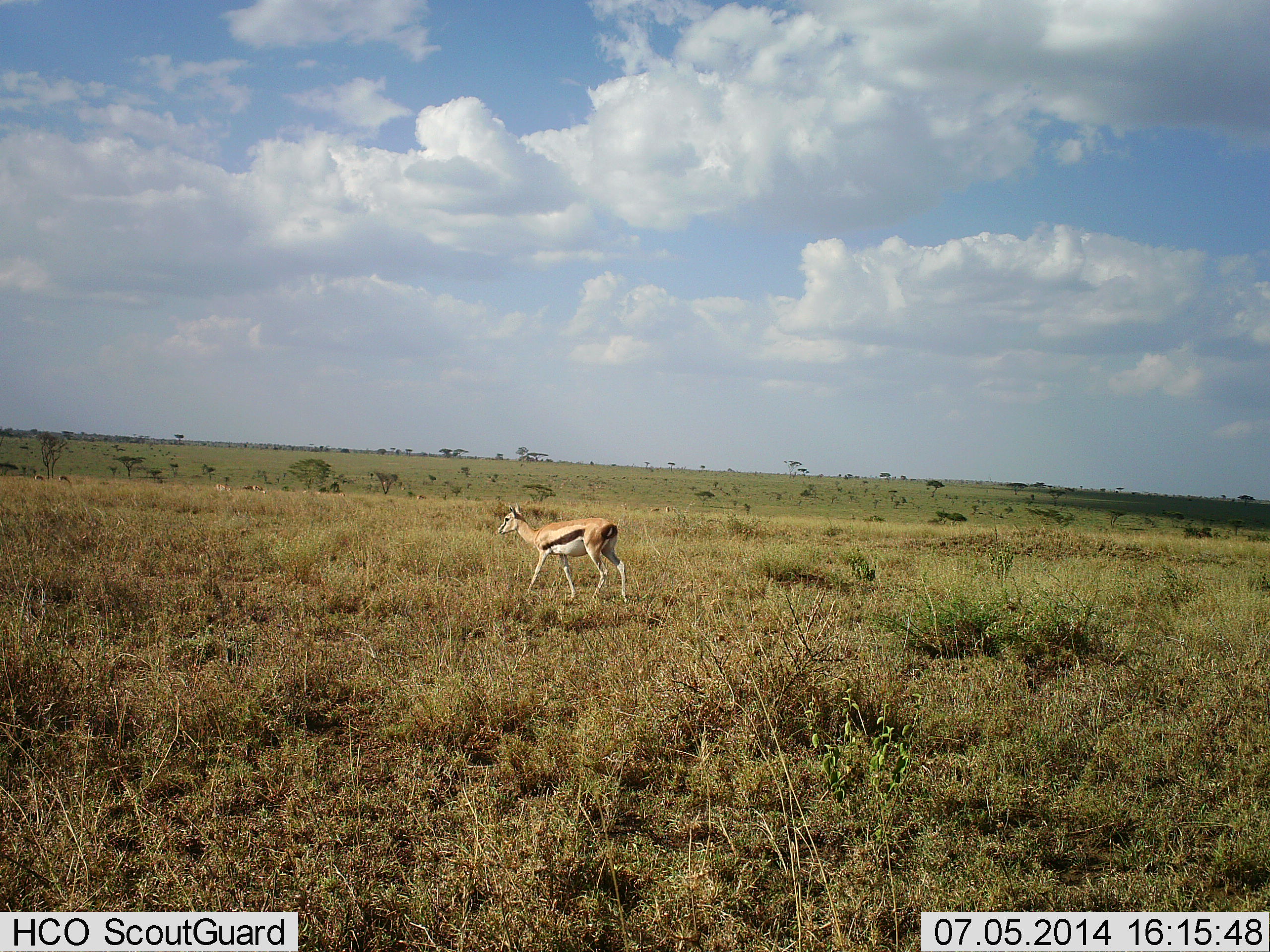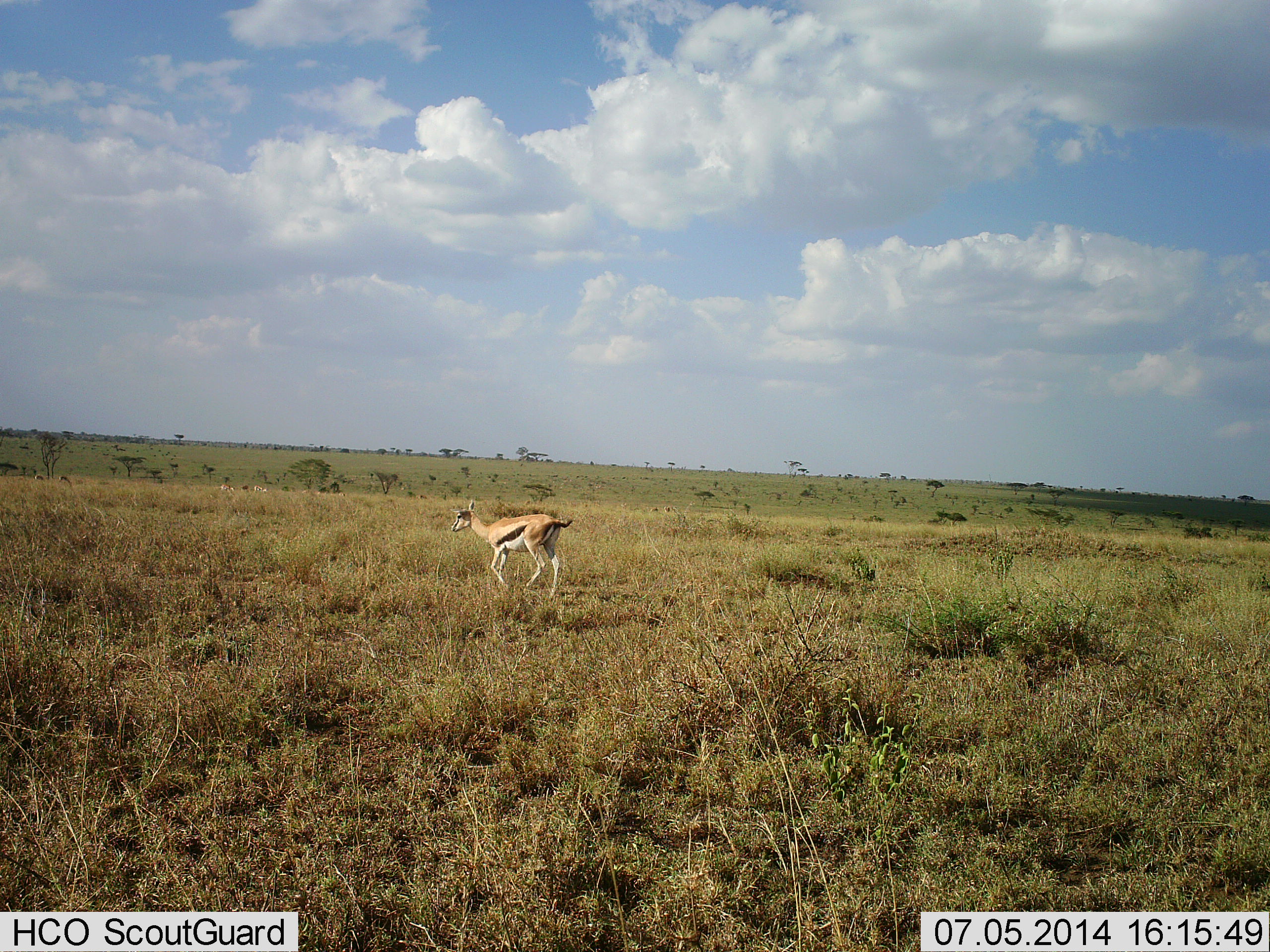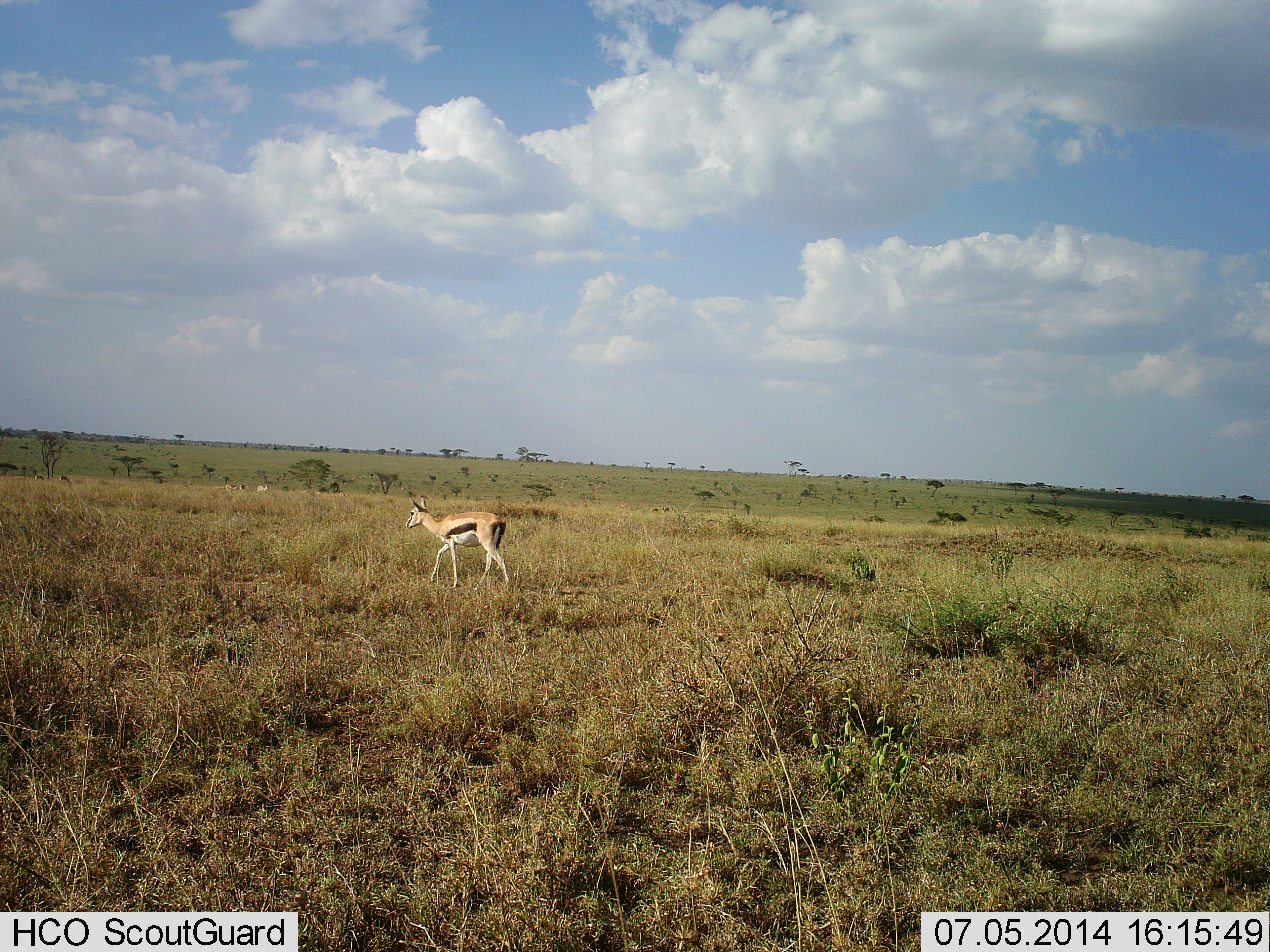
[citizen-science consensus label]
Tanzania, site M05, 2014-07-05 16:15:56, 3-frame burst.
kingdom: Animalia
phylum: Chordata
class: Mammalia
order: Artiodactyla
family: Bovidae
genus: Eudorcas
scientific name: Eudorcas thomsonii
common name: thomson's gazelle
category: gazellethomsons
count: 1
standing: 10%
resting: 0%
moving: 100%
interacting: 0%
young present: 0%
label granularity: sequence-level